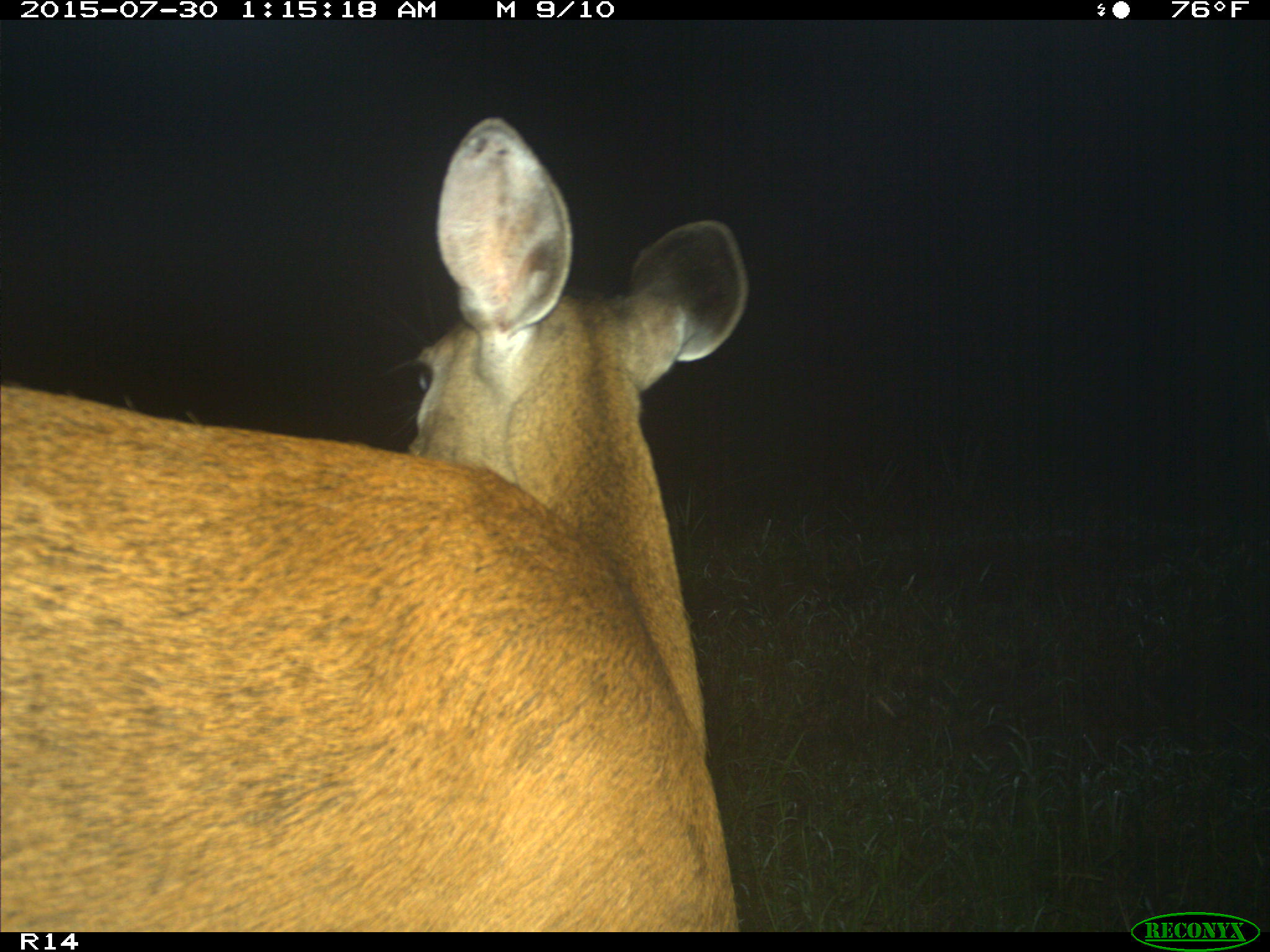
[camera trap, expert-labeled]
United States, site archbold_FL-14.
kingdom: Animalia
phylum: Chordata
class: Mammalia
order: Artiodactyla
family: Cervidae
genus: Odocoileus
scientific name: Odocoileus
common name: deer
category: unidentified deer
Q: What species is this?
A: Unidentified deer (deer) (Odocoileus).